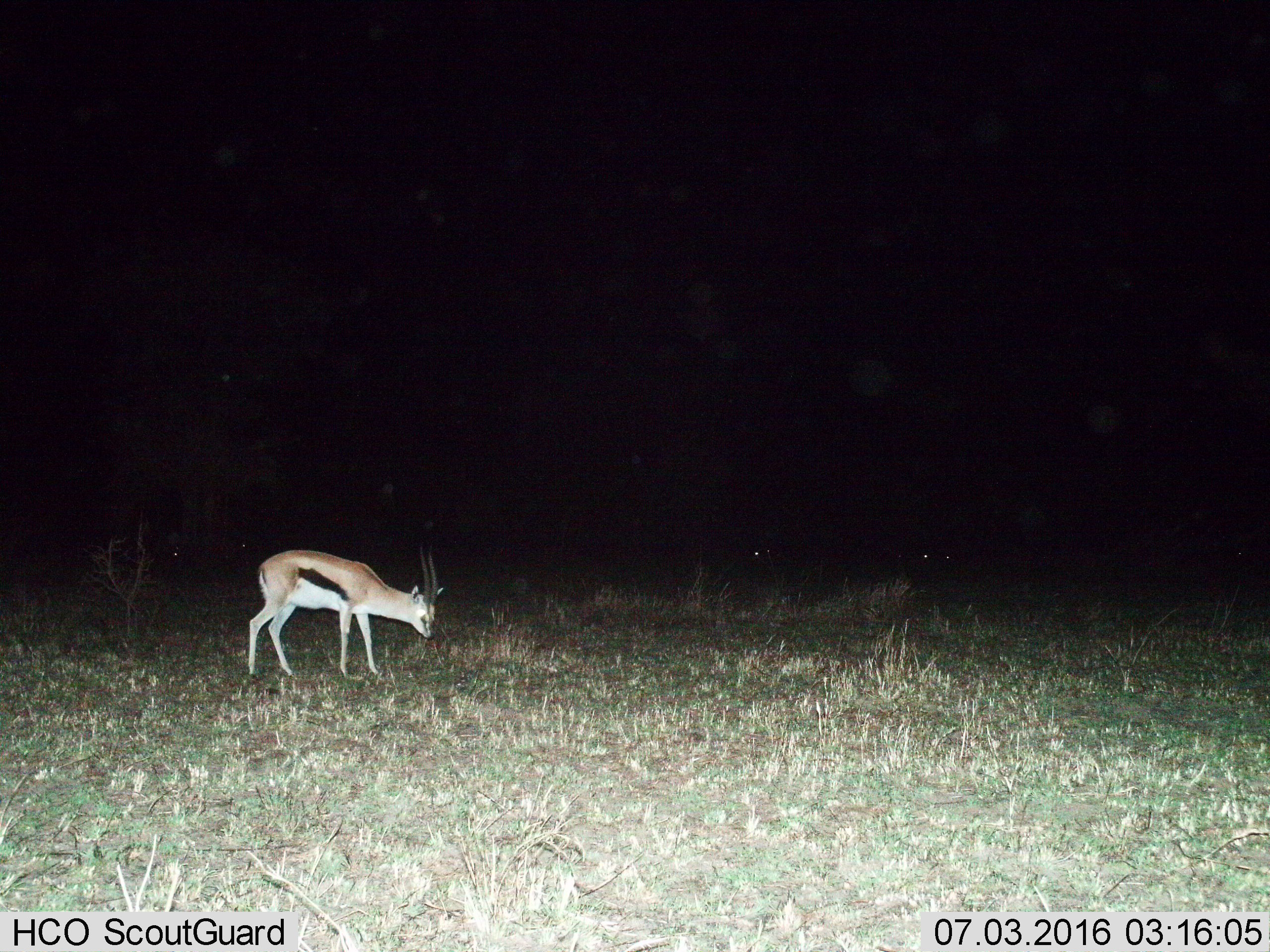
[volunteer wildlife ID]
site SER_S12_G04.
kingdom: Animalia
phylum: Chordata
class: Mammalia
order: Artiodactyla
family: Bovidae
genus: Eudorcas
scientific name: Eudorcas thomsonii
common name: thomson's gazelle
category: gazellethomsons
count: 3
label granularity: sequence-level